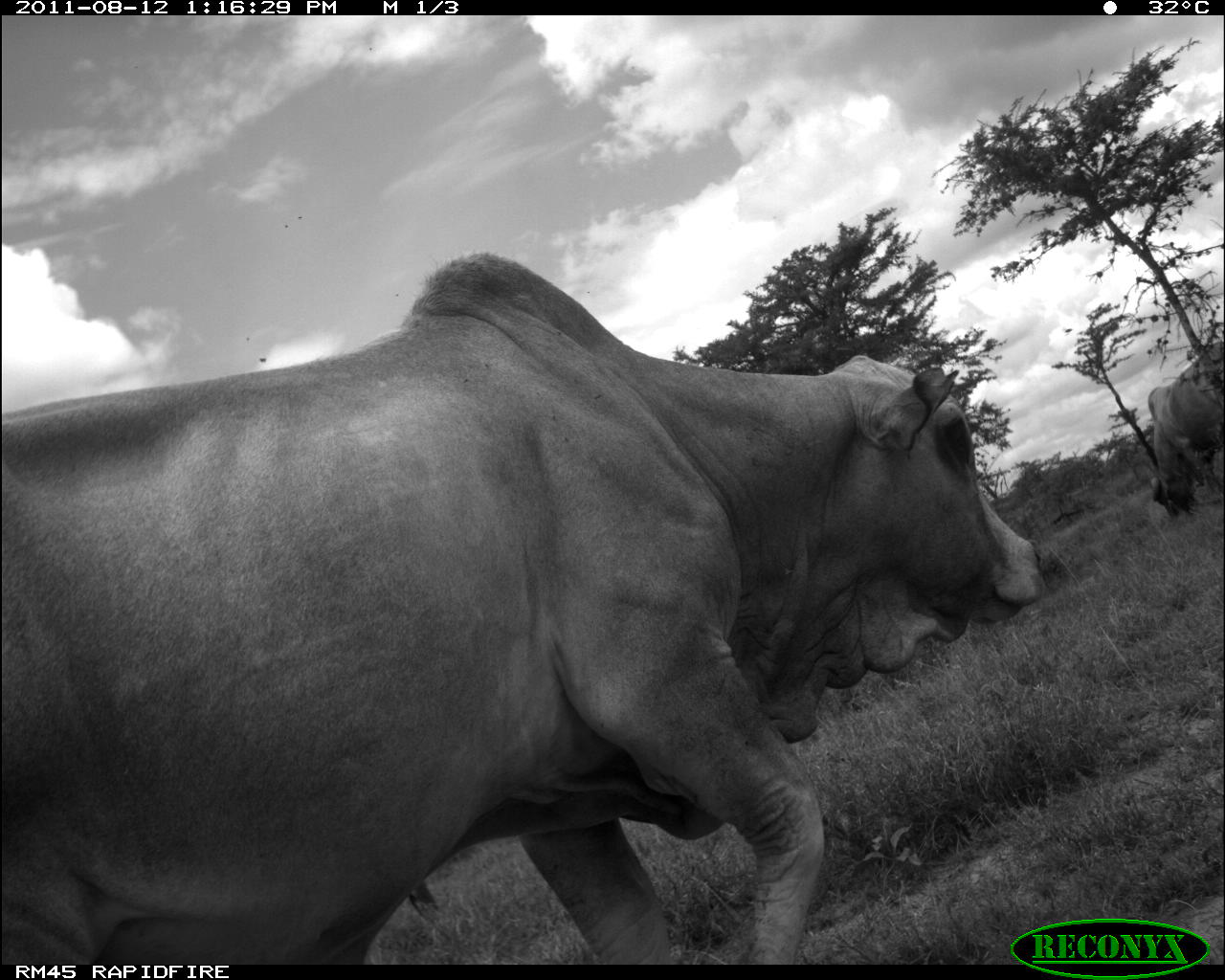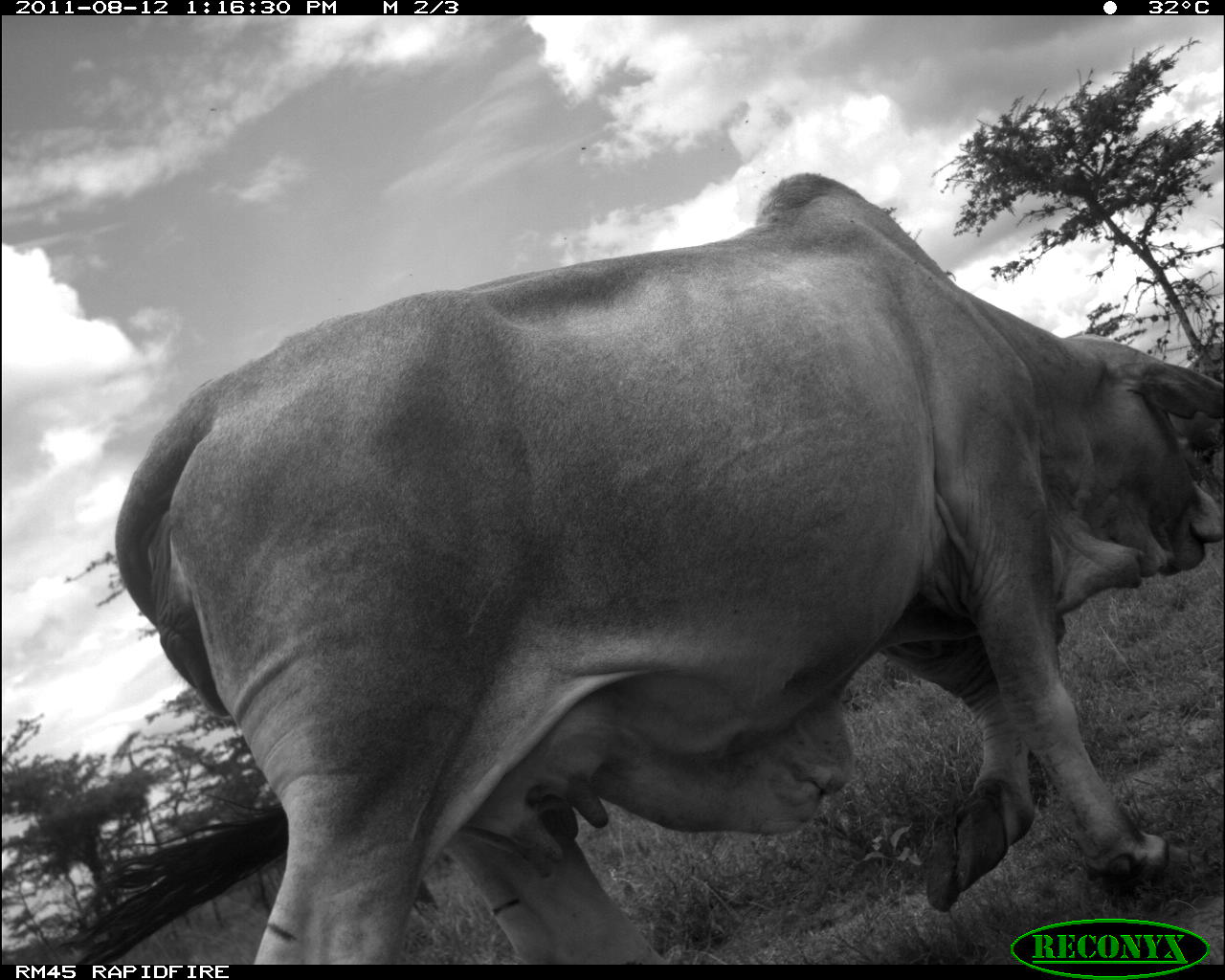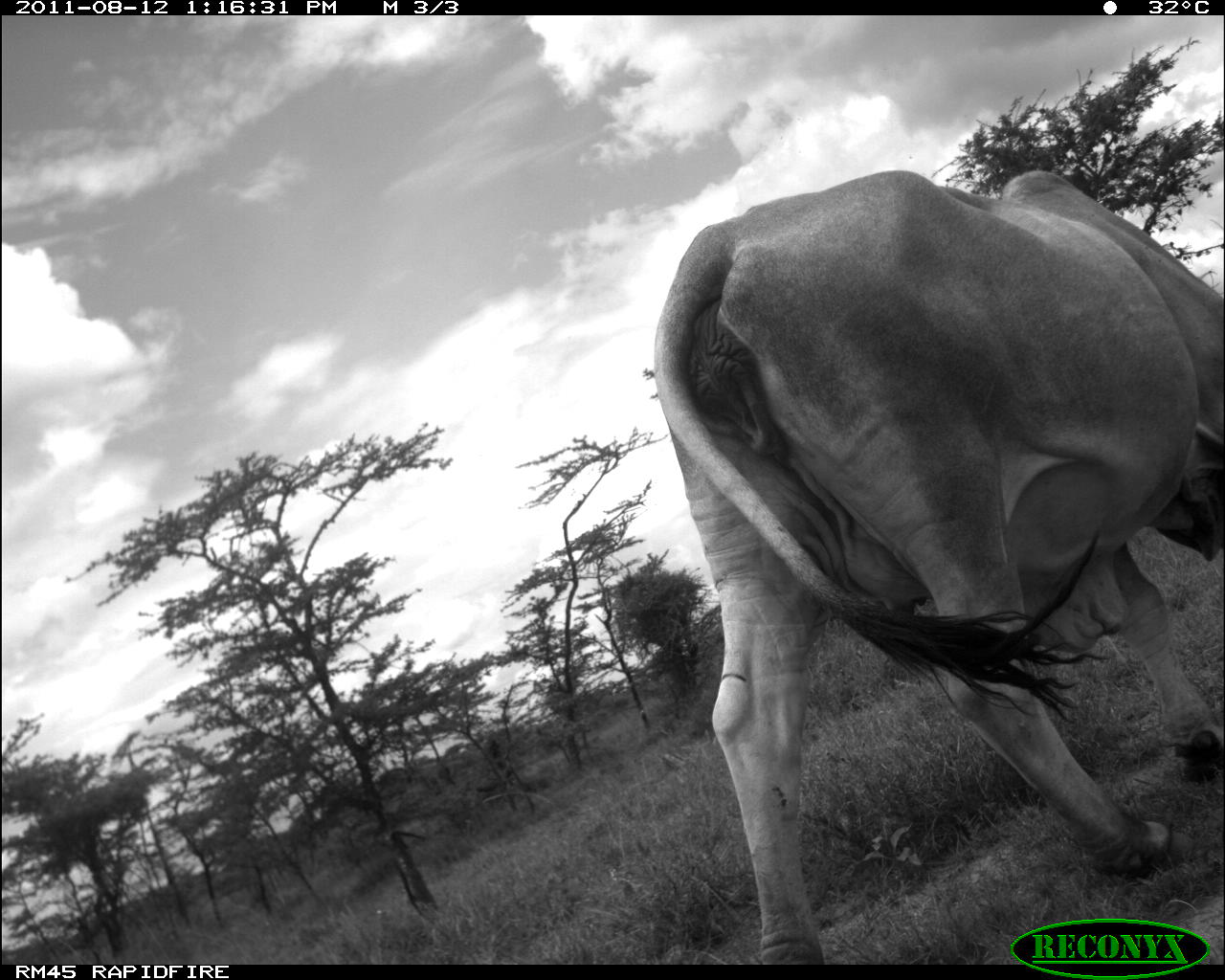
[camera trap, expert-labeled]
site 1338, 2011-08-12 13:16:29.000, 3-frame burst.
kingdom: Animalia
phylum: Chordata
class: Mammalia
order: Artiodactyla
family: Bovidae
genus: Bos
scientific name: Bos taurus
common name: domestic cattle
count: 2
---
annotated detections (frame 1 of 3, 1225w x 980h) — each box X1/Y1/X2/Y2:
bos taurus: 0/251/1042/965; 1148/341/1225/518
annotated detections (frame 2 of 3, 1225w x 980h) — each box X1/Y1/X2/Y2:
bos taurus: 115/172/1225/965; 1169/341/1225/500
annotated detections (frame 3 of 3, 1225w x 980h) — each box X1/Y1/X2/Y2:
bos taurus: 651/171/1225/964